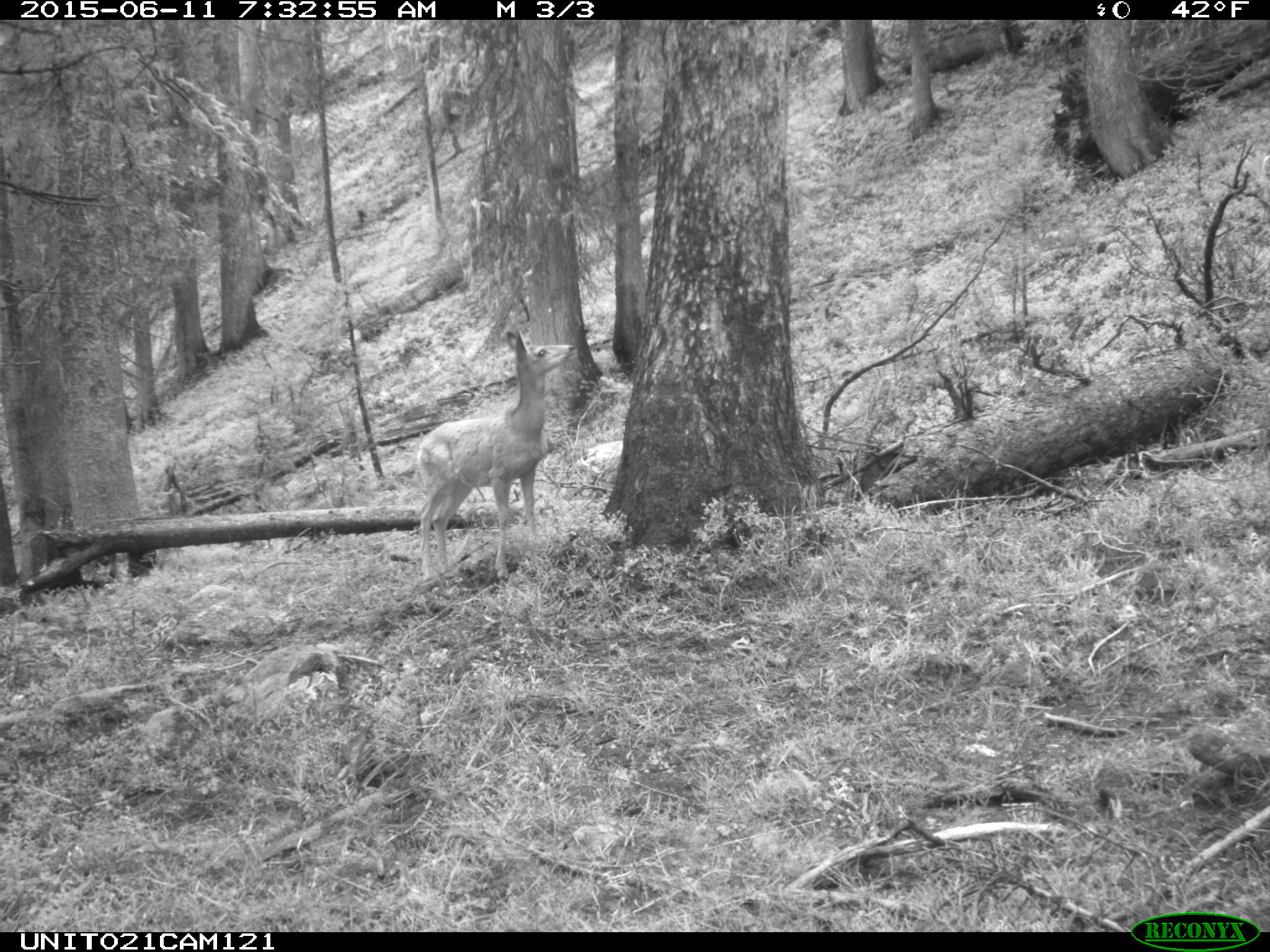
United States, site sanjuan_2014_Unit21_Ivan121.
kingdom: Animalia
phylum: Chordata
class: Mammalia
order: Artiodactyla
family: Cervidae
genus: Odocoileus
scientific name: Odocoileus hemionus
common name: mule deer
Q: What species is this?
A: Odocoileus hemionus (mule deer).